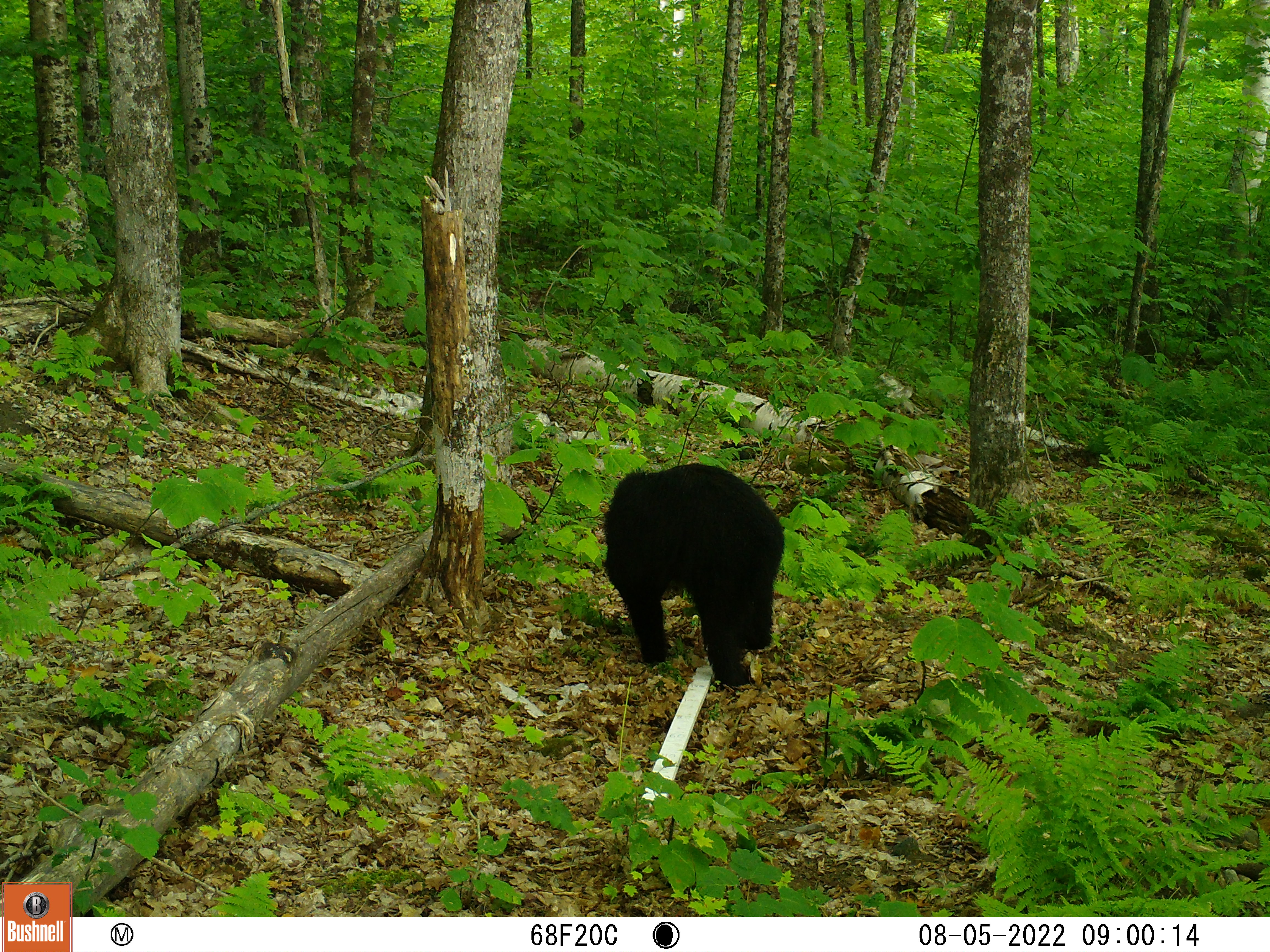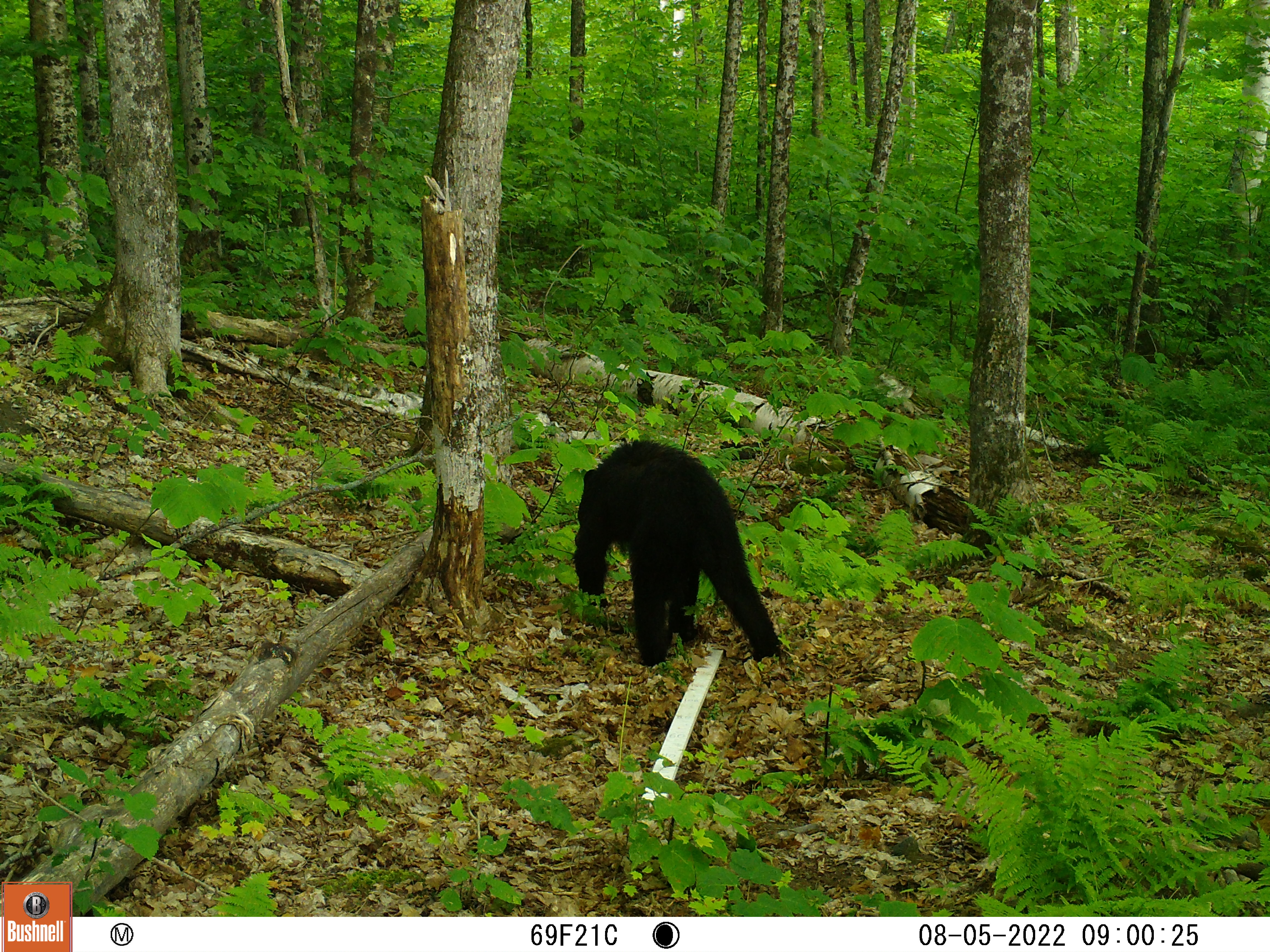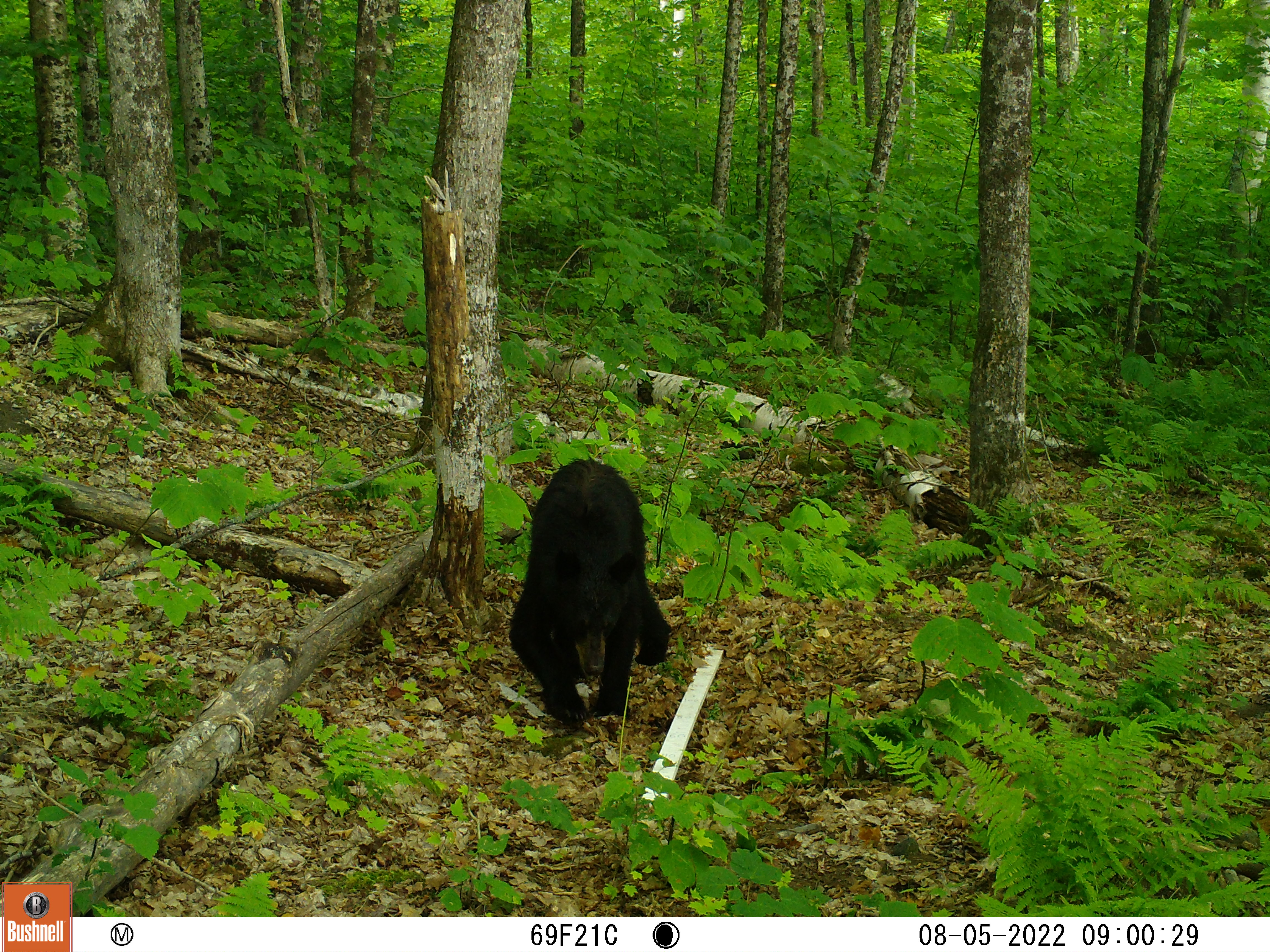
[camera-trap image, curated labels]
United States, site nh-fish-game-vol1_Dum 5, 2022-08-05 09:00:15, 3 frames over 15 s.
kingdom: Animalia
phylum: Chordata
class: Mammalia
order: Carnivora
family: Ursidae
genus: Ursus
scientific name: Ursus americanus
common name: black bear